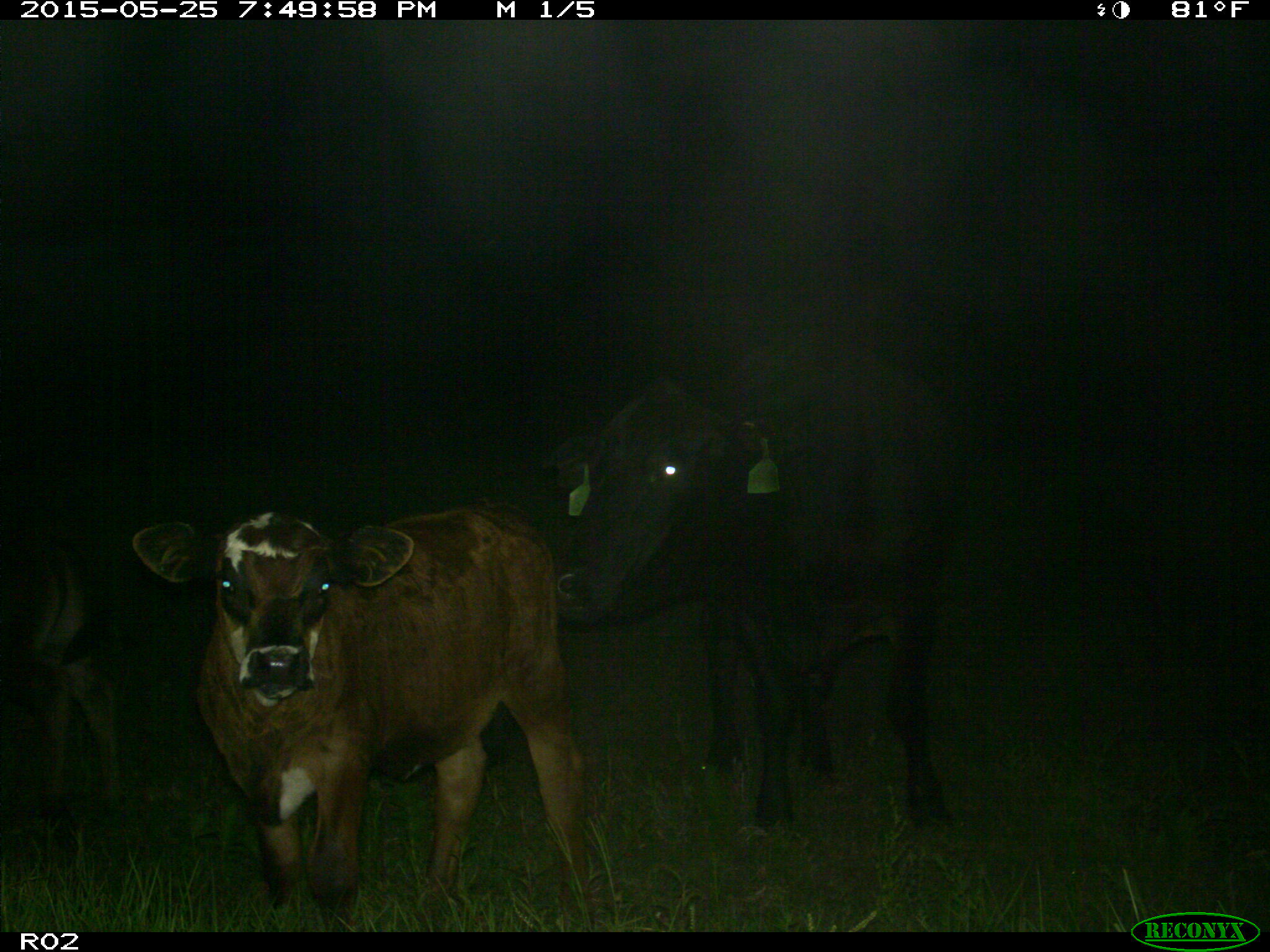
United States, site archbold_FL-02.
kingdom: Animalia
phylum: Chordata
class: Mammalia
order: Artiodactyla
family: Bovidae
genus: Bos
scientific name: Bos taurus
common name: domestic cow